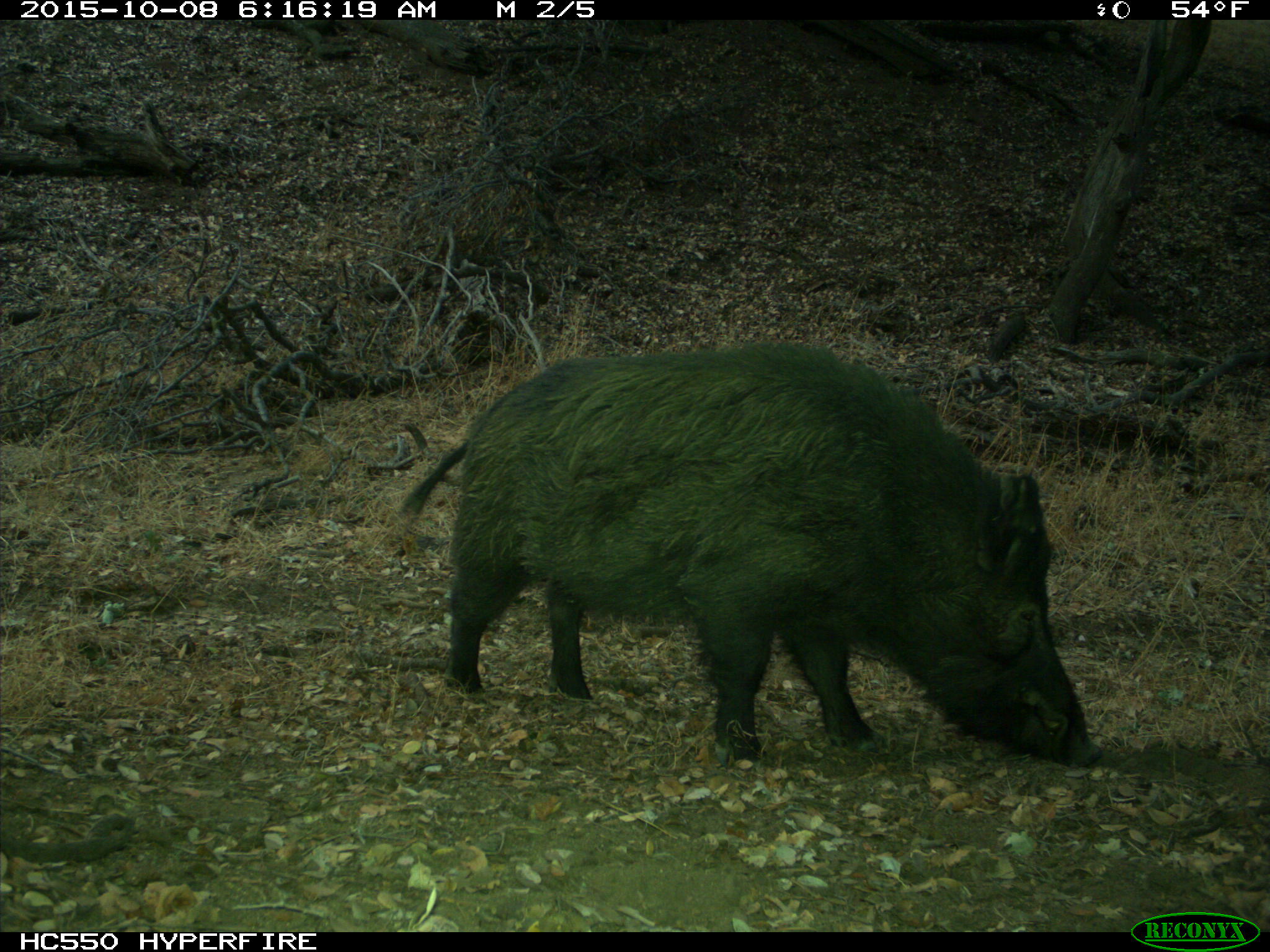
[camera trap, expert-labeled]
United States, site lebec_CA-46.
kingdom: Animalia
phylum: Chordata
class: Mammalia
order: Artiodactyla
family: Suidae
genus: Sus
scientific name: Sus scrofa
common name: wild boar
Sus scrofa (wild boar).